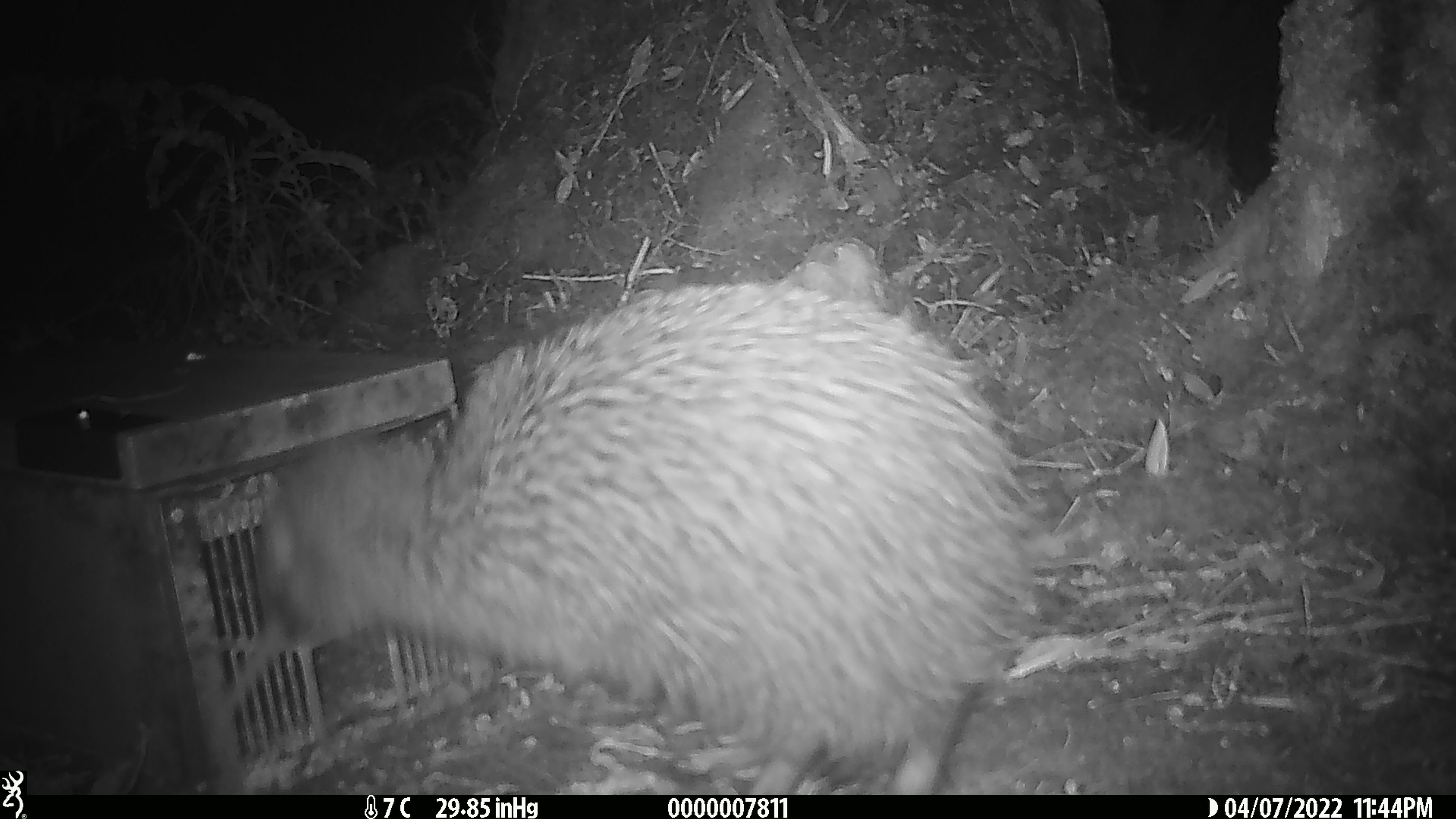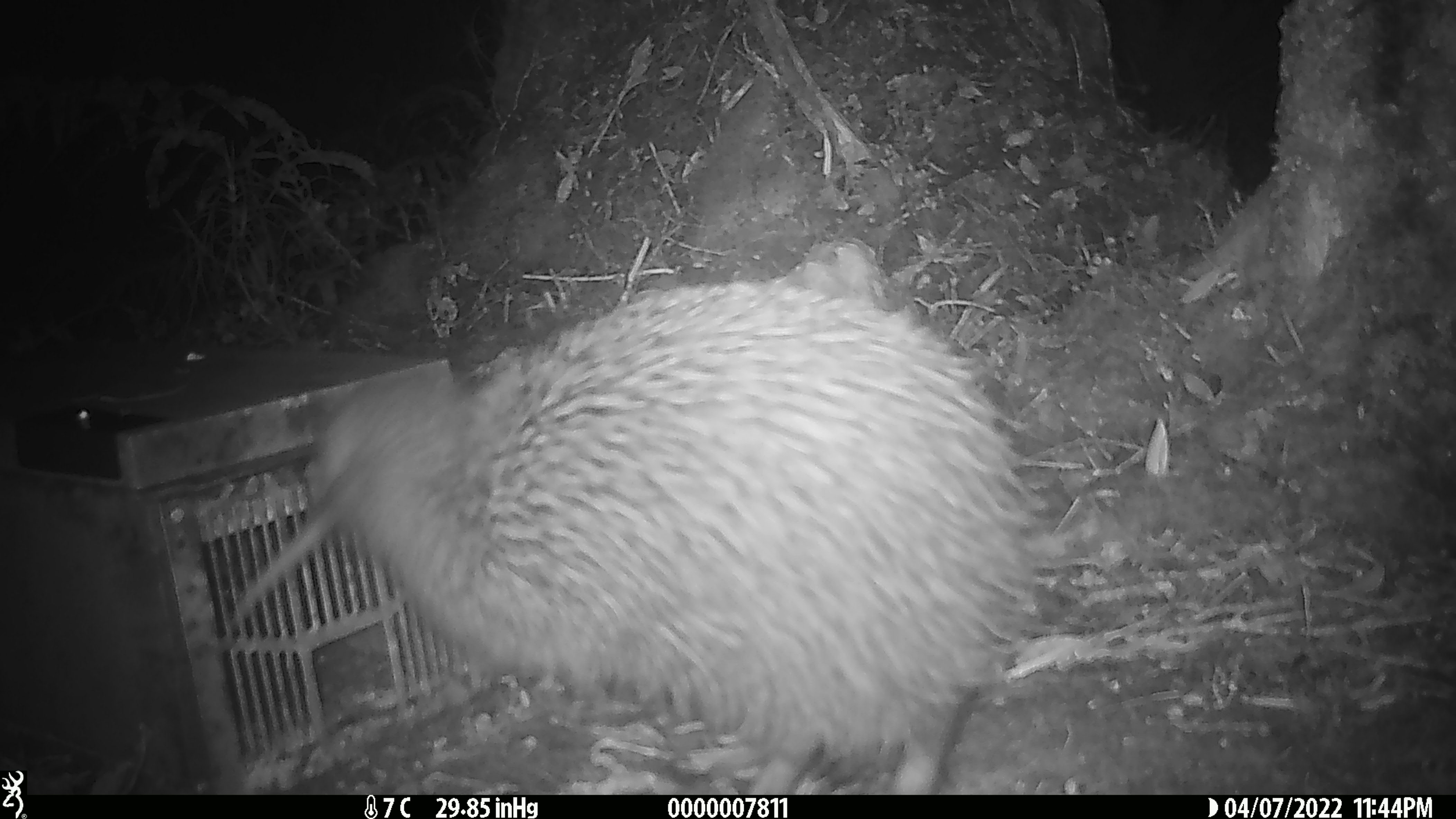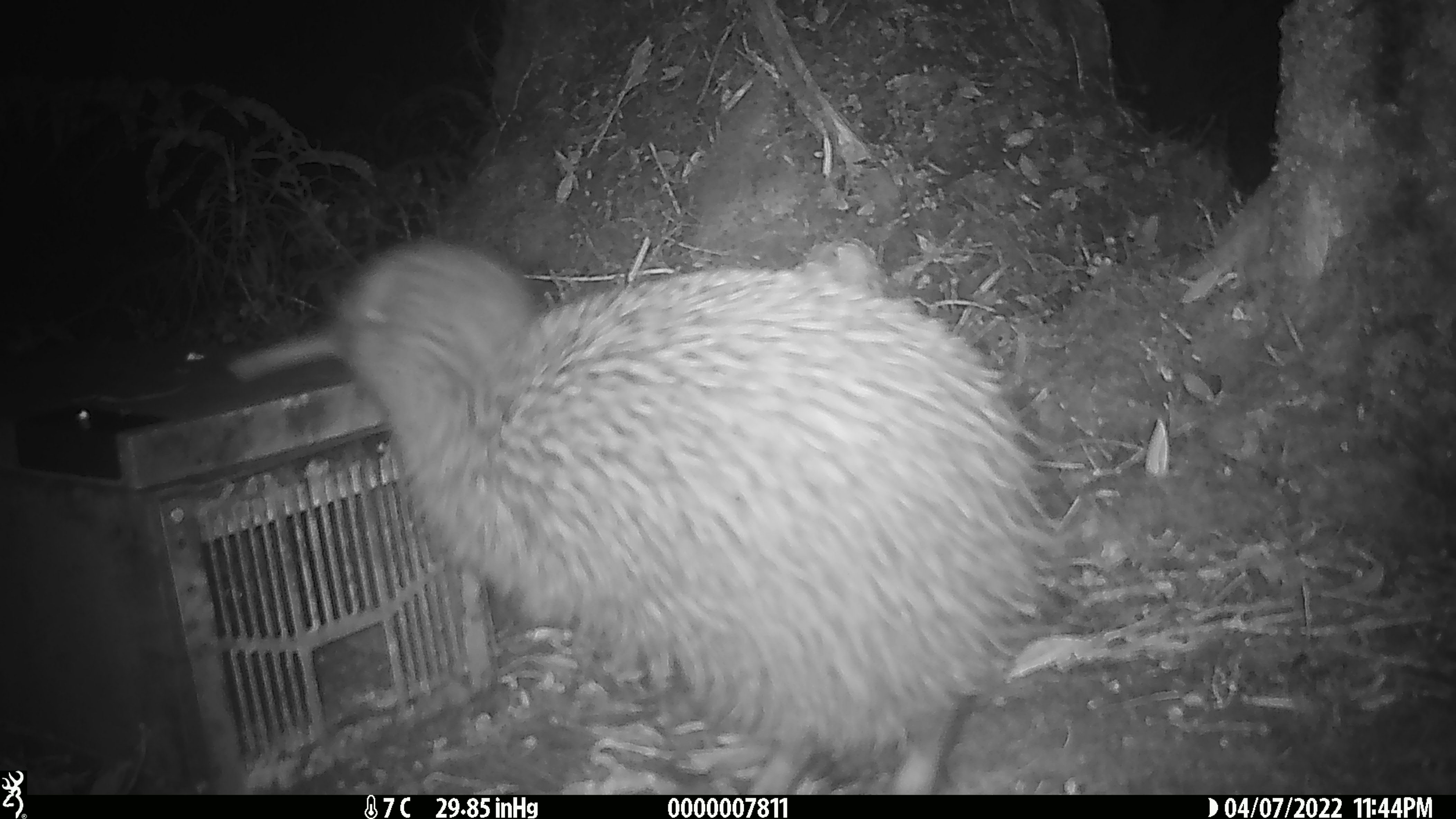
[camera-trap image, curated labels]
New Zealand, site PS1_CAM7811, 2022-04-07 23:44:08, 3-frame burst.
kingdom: Animalia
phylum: Chordata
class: Aves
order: Apterygiformes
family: Apterygidae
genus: Apteryx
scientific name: Apteryx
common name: kiwi